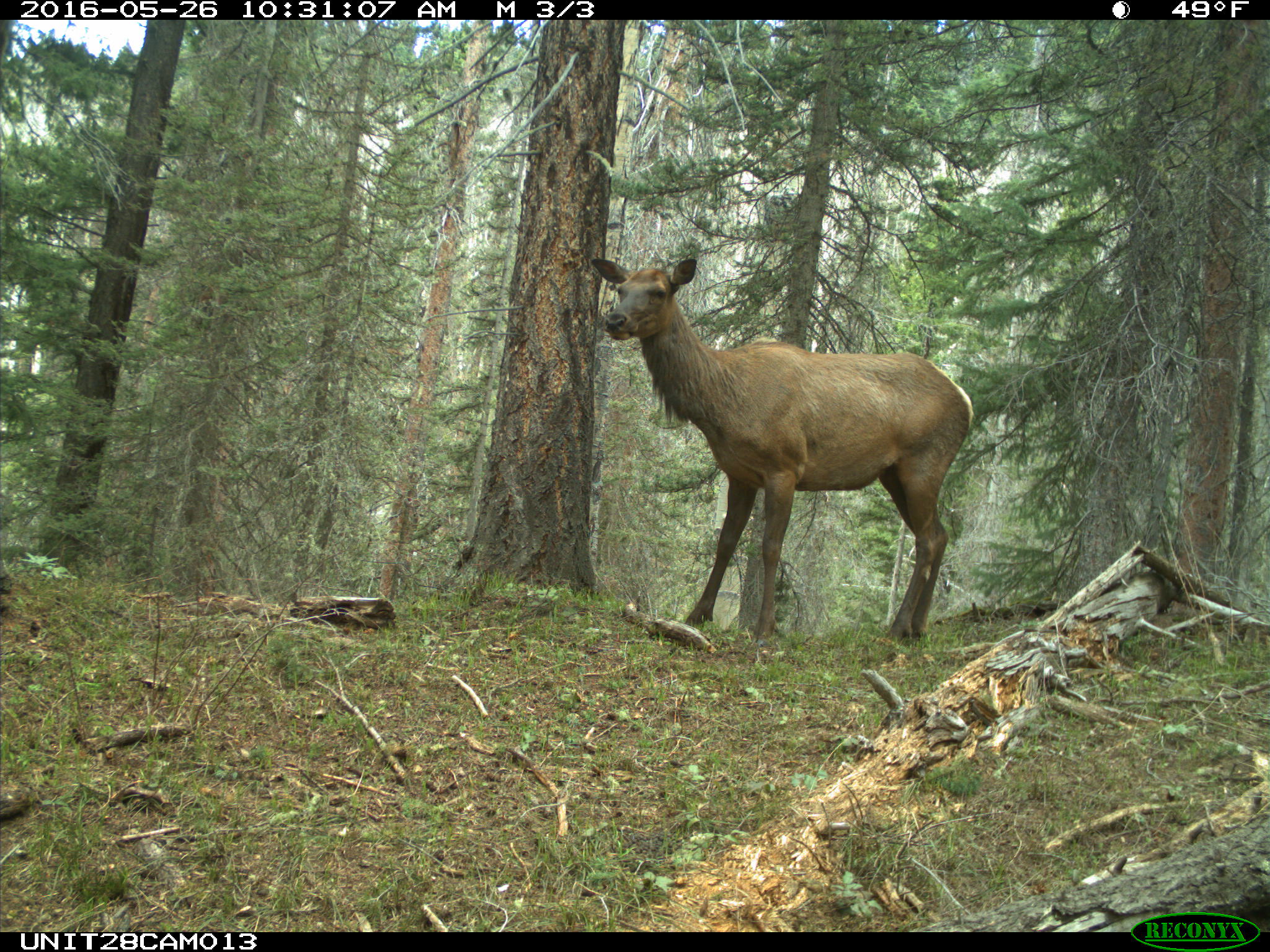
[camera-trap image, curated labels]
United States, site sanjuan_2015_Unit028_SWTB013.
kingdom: Animalia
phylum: Chordata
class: Mammalia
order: Artiodactyla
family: Cervidae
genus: Cervus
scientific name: Cervus elaphus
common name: red deer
Cervus elaphus (red deer).